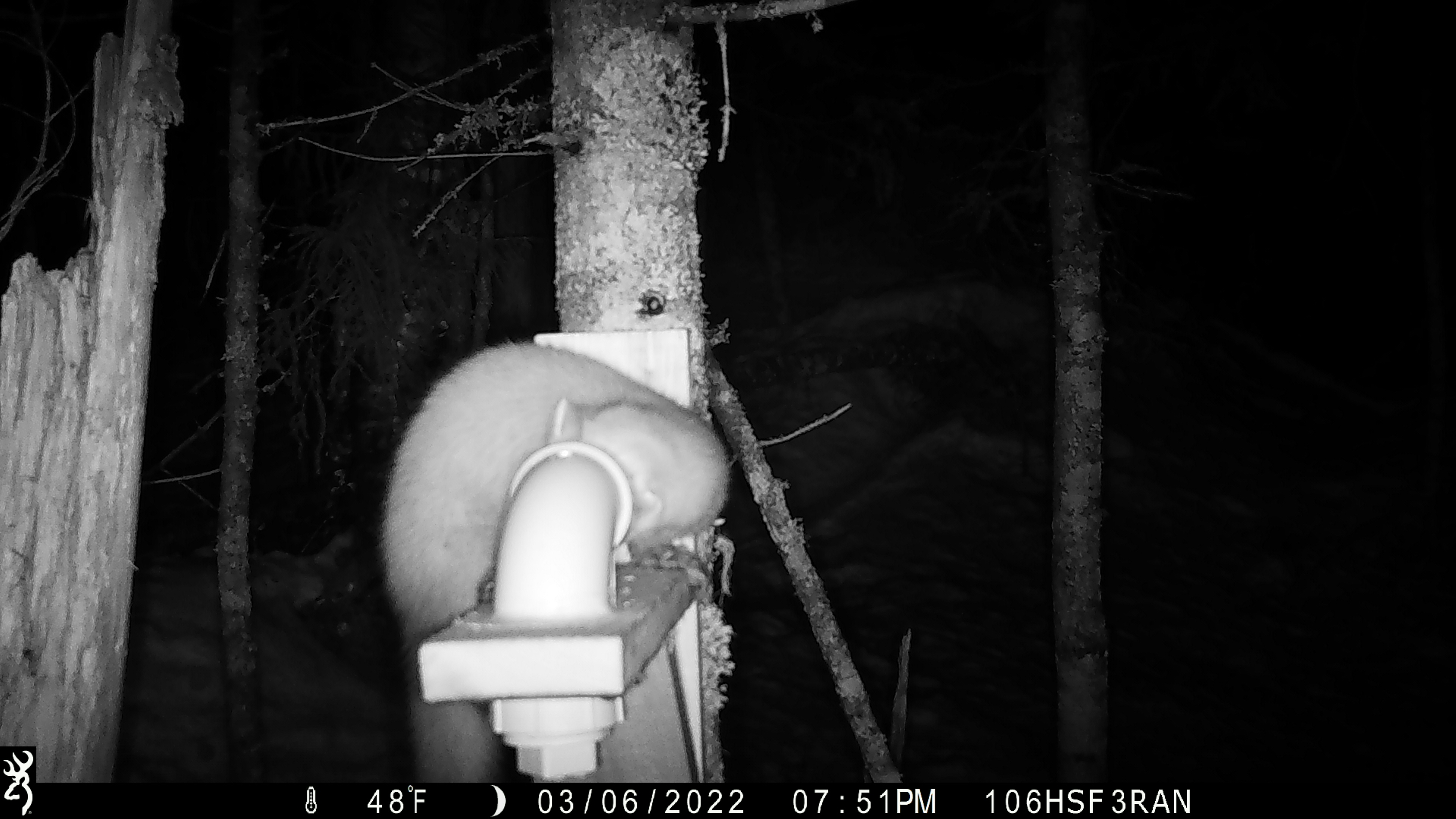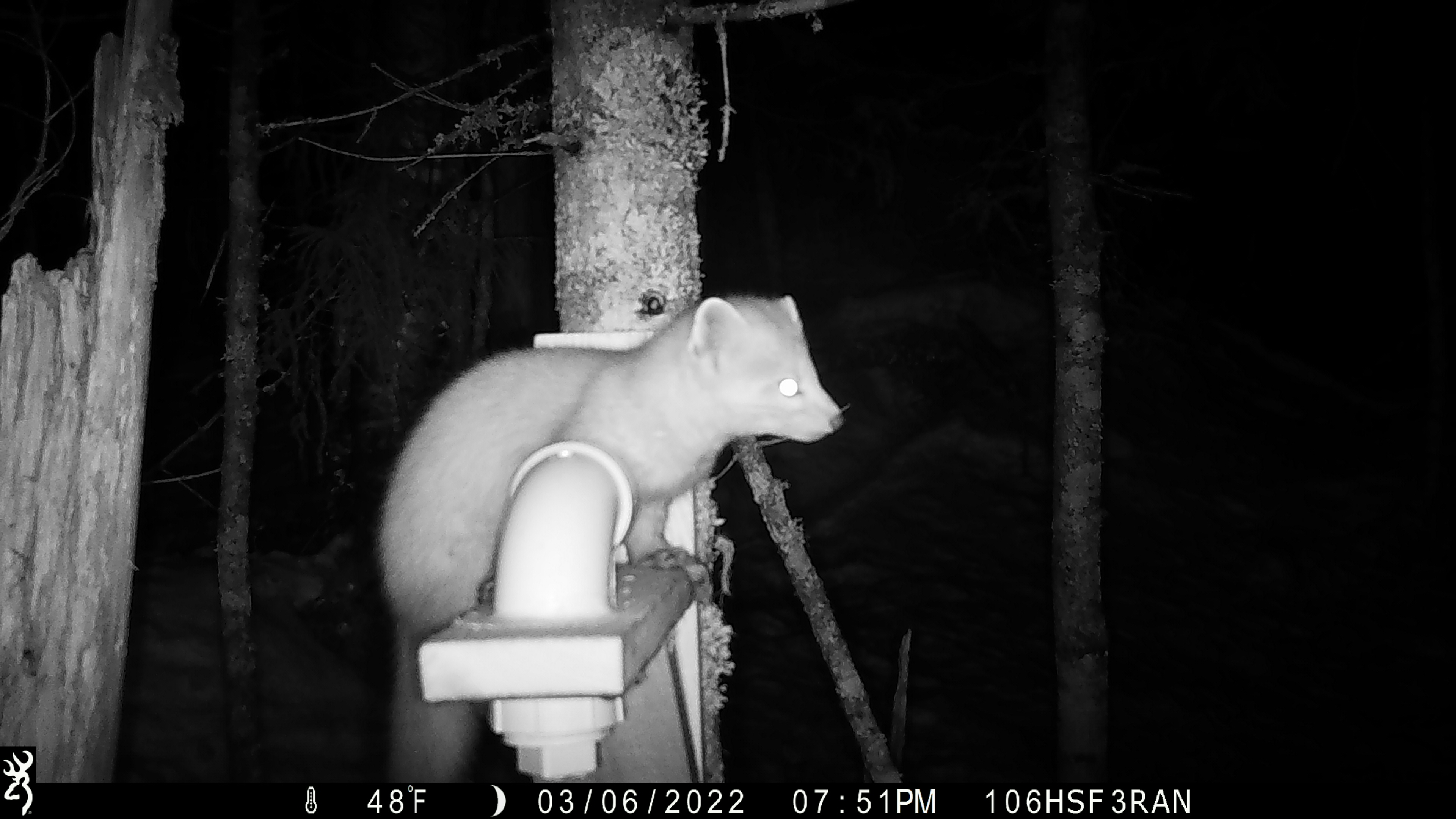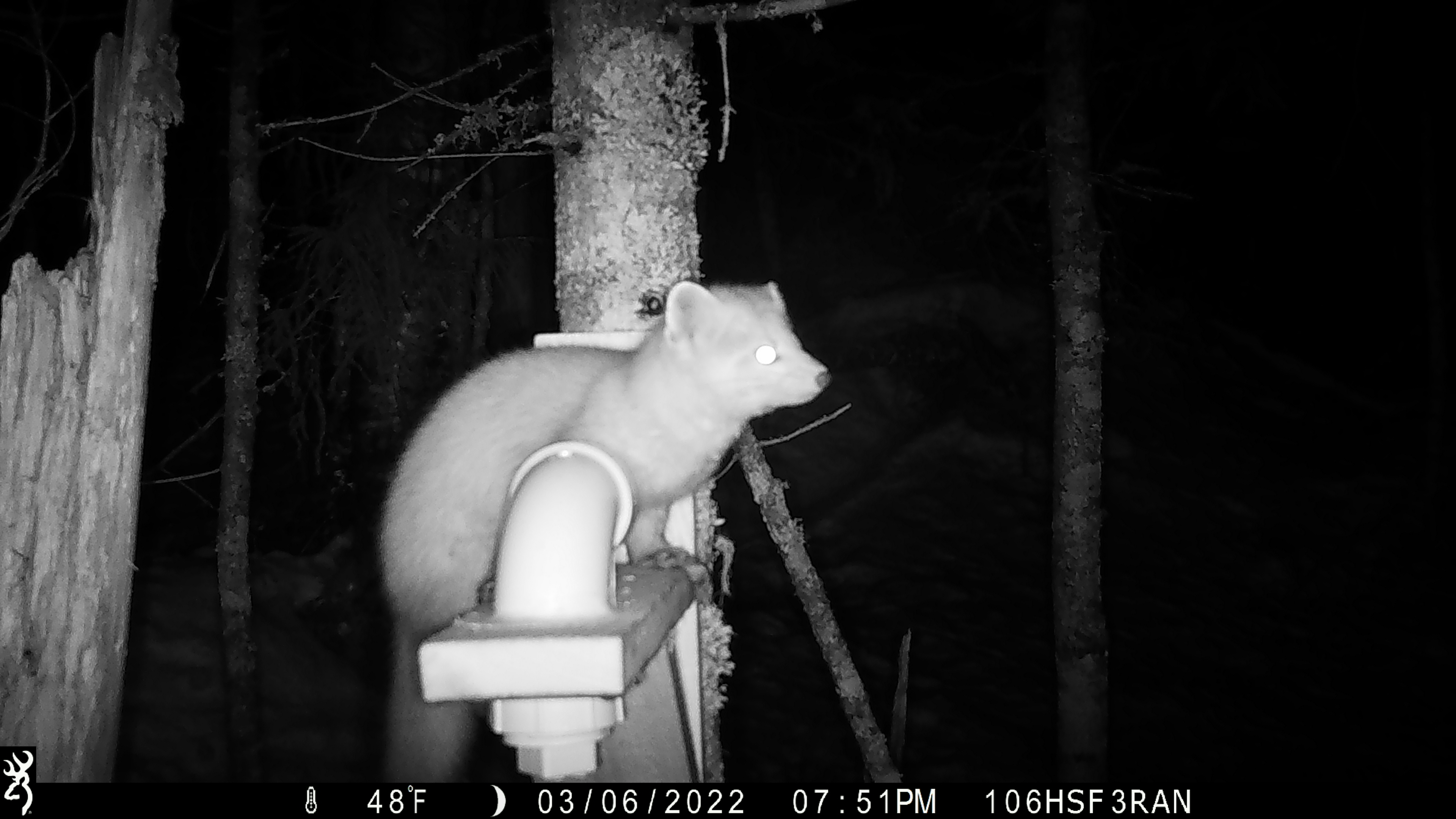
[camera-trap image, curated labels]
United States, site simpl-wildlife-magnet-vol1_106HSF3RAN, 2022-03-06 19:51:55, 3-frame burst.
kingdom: Animalia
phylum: Chordata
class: Mammalia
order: Carnivora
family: Mustelidae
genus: Martes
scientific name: Martes americana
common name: american marten